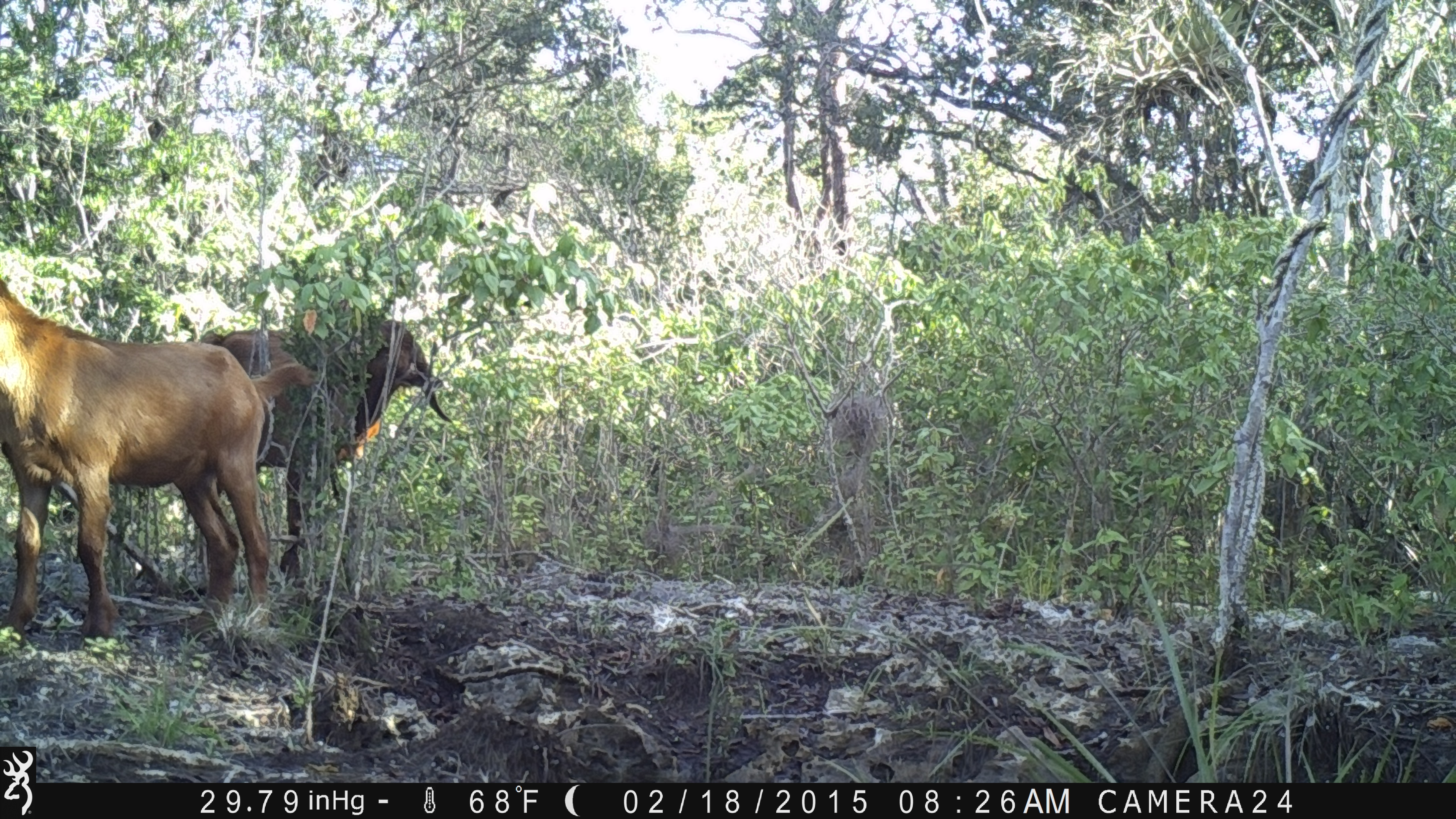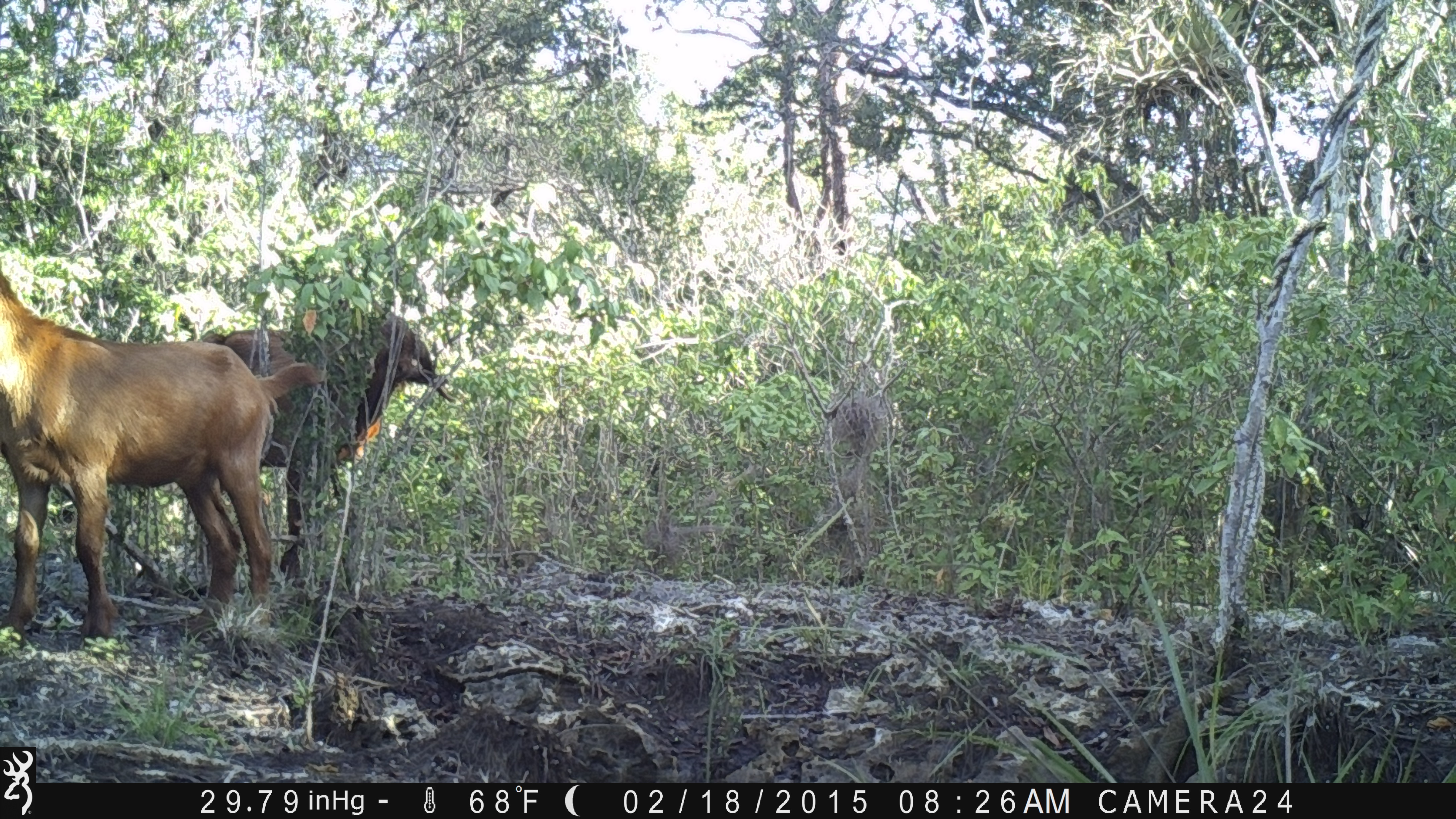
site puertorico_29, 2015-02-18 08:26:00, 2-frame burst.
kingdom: Animalia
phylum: Chordata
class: Mammalia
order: Artiodactyla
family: Bovidae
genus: Capra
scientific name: Capra hircus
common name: goat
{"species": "goat (Capra hircus)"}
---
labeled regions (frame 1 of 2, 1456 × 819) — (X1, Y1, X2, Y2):
goat: (0, 248, 298, 647); (209, 308, 458, 477)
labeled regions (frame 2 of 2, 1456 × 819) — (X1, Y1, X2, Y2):
goat: (0, 248, 318, 648); (222, 303, 450, 471)